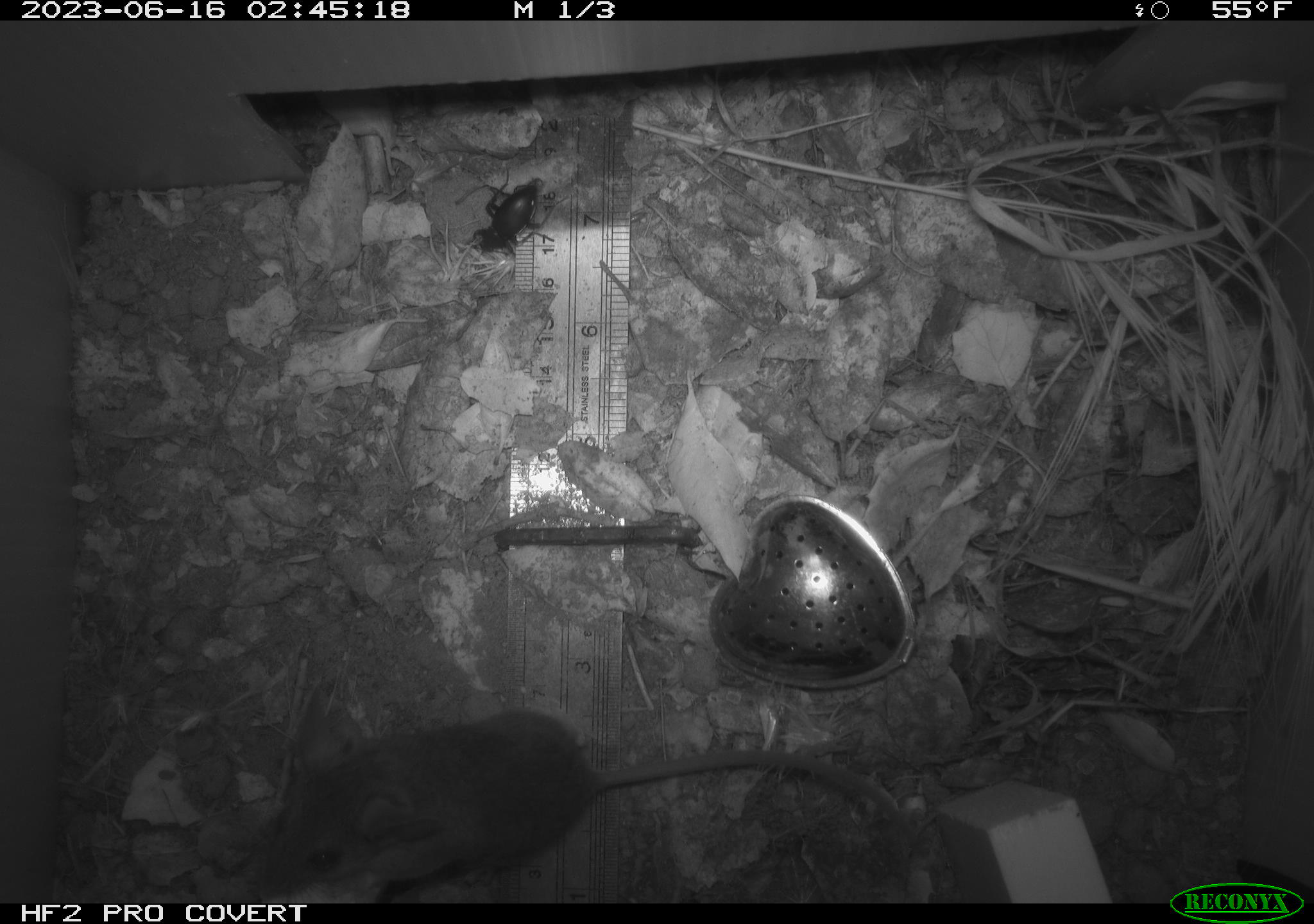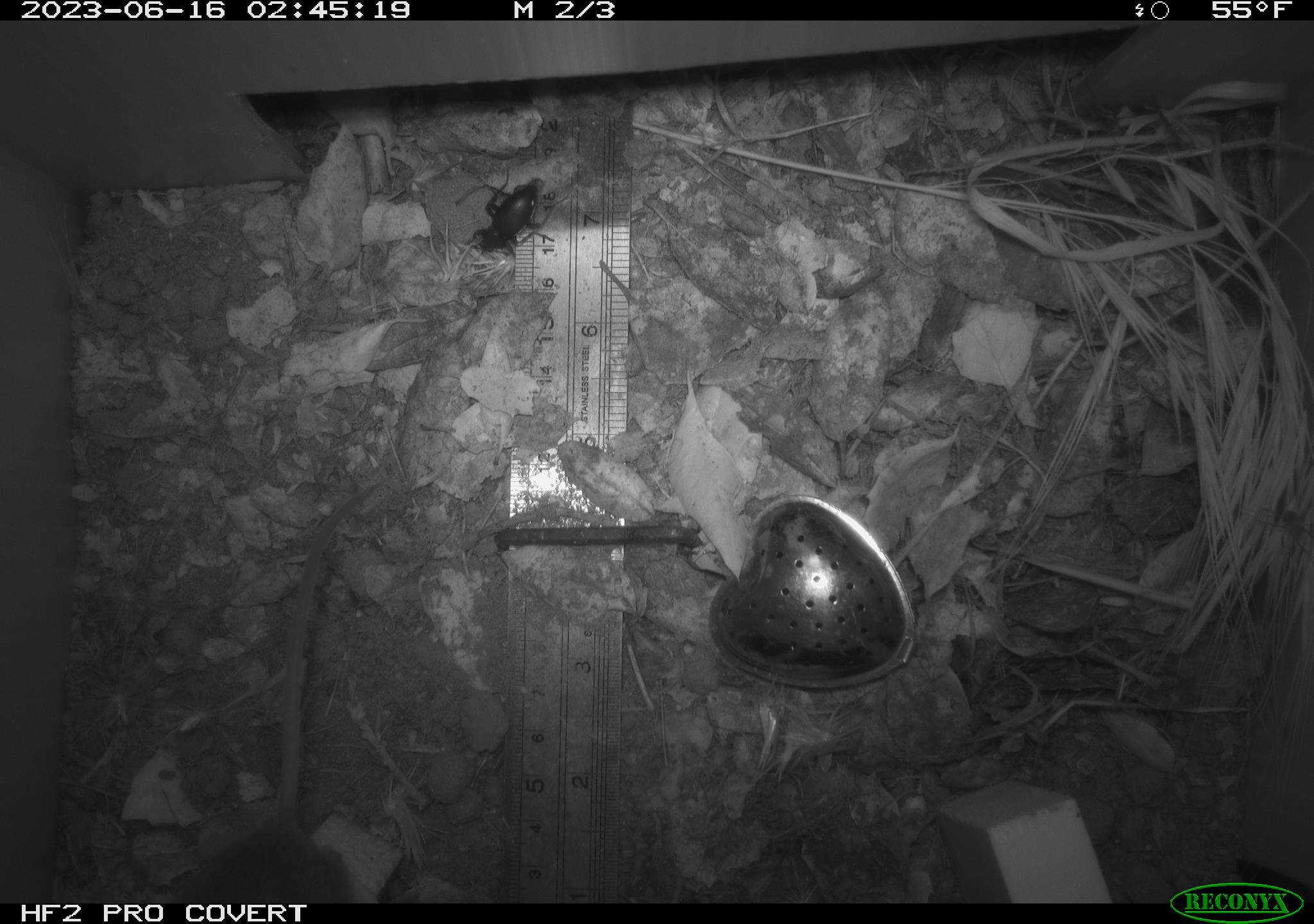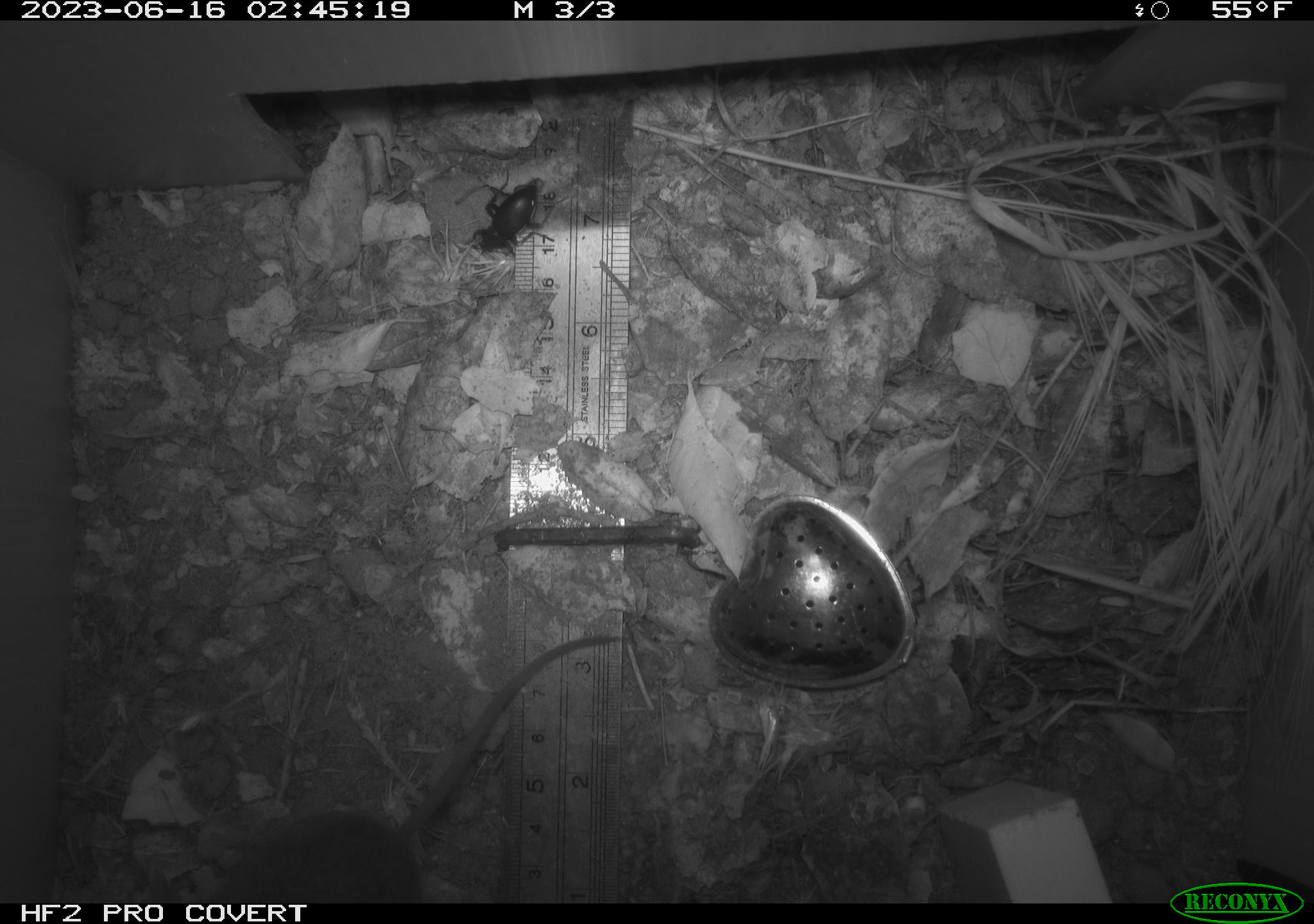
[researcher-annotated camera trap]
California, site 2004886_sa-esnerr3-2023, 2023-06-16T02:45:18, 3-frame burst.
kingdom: Animalia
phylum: Arthropoda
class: Insecta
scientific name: Insecta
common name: insect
Insect (Insecta).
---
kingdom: Animalia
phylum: Chordata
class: Mammalia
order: Rodentia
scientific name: Rodentia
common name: mouse species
Mouse species (Rodentia).